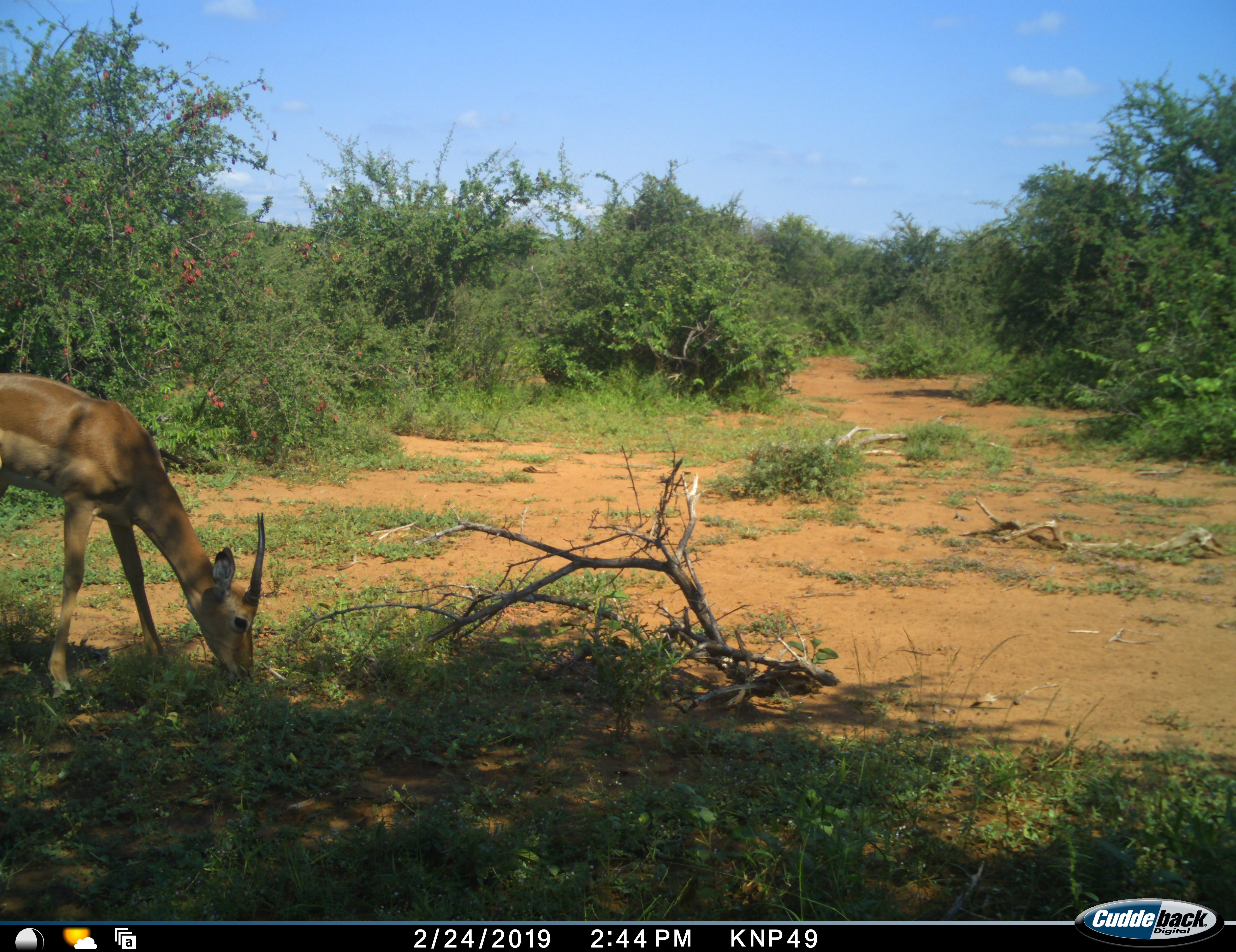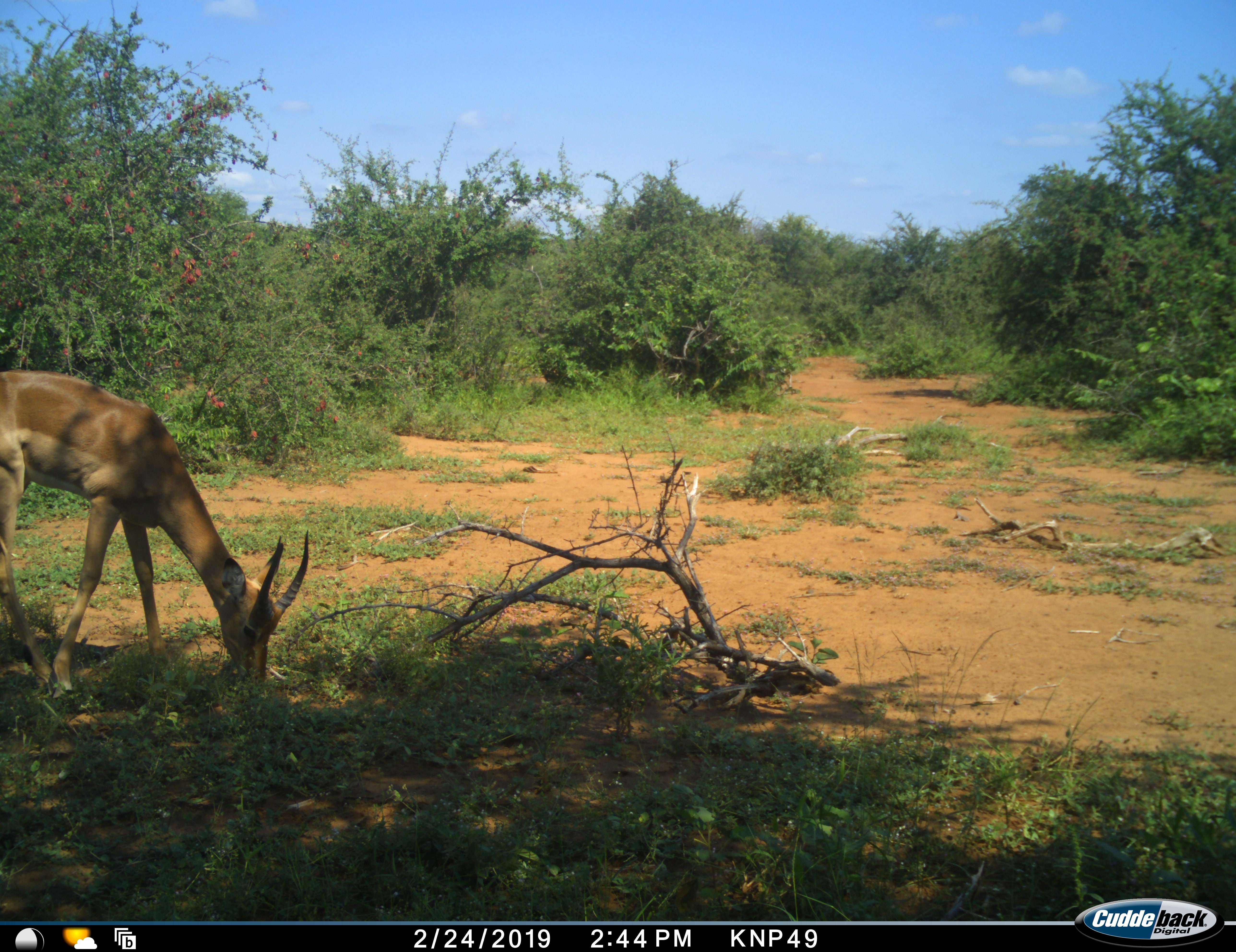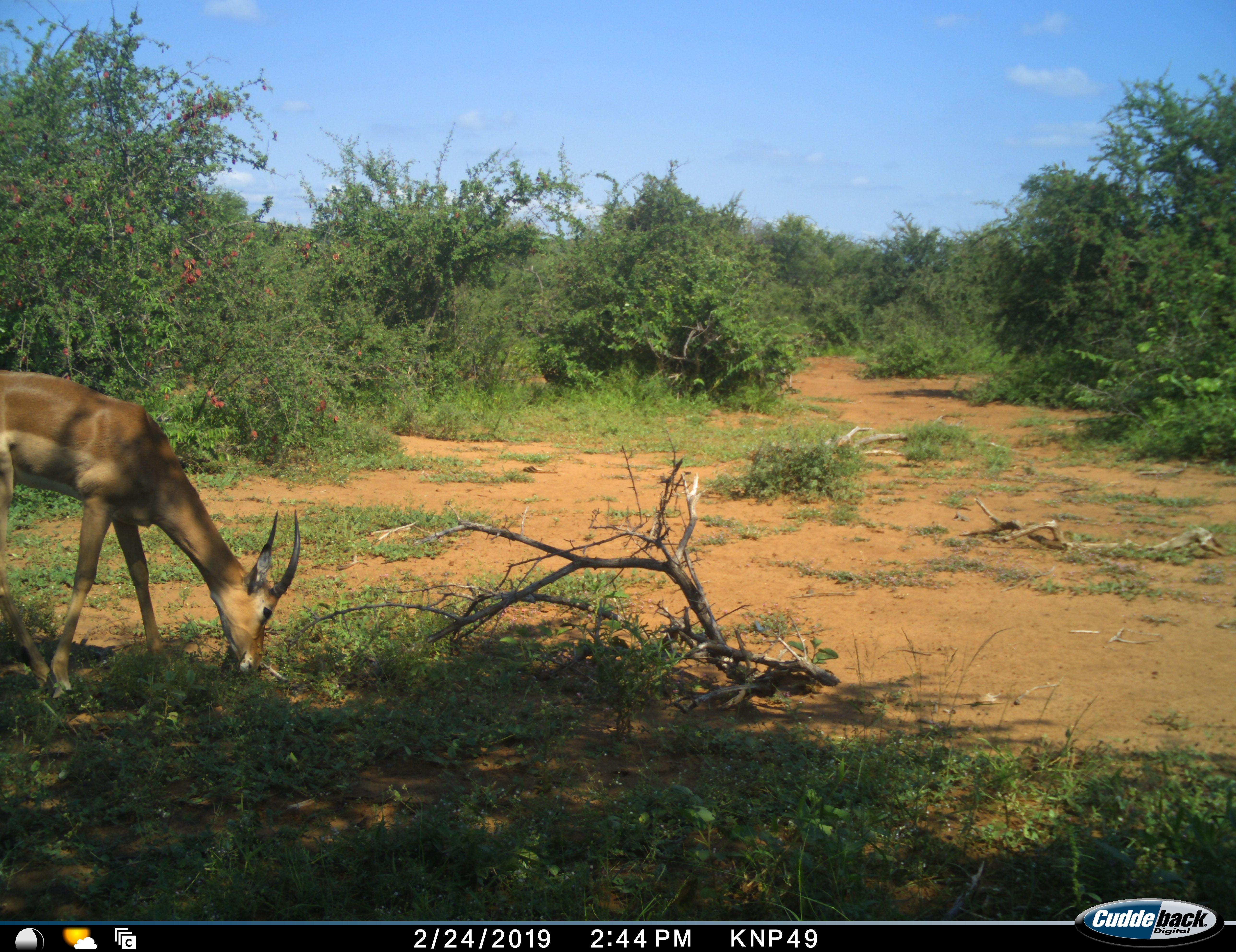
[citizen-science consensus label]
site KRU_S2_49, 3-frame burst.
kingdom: Animalia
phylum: Chordata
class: Mammalia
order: Artiodactyla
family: Bovidae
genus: Aepyceros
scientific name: Aepyceros melampus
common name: impala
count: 1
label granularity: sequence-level